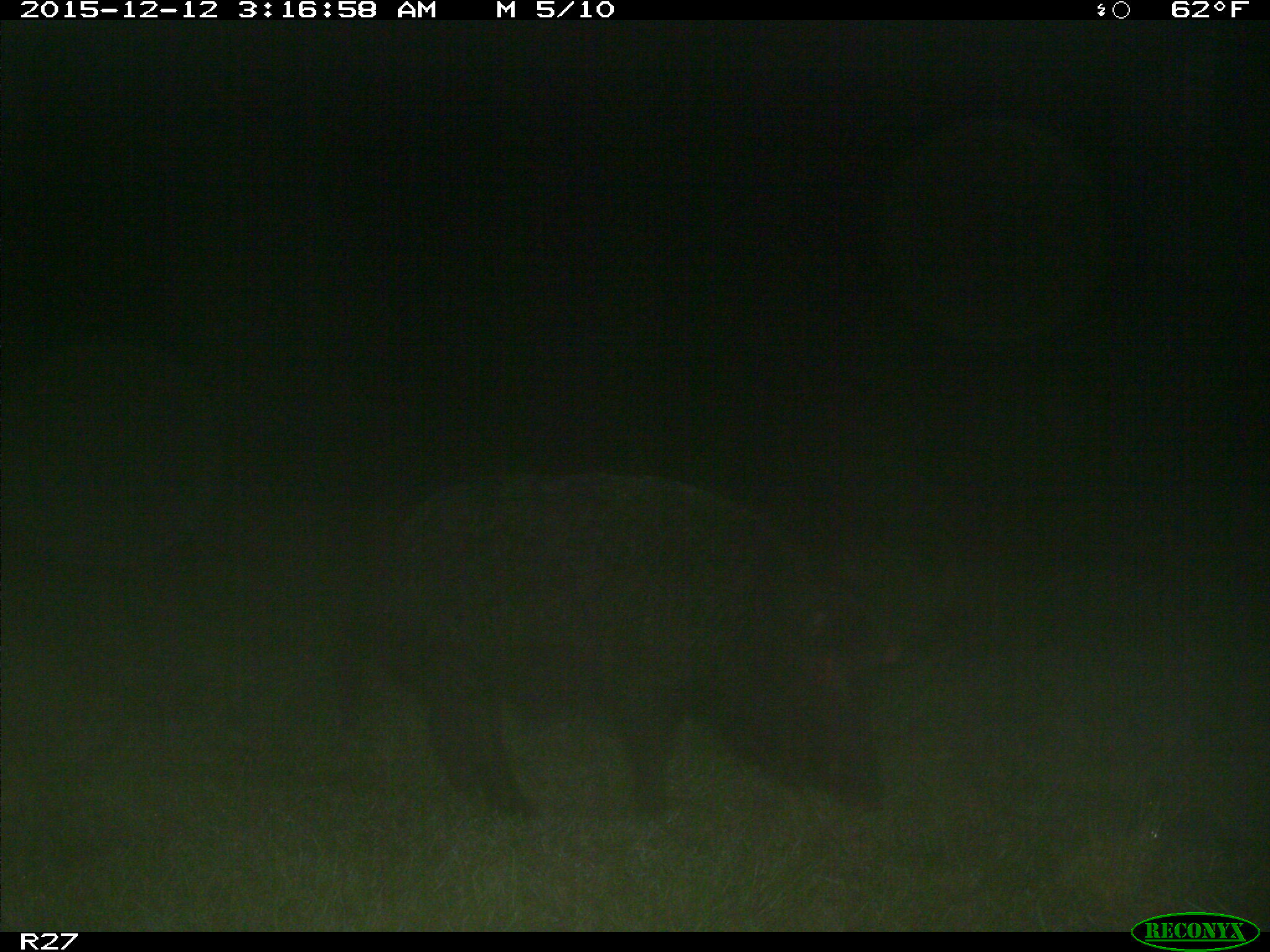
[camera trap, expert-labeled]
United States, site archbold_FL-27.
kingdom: Animalia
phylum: Chordata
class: Mammalia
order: Artiodactyla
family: Suidae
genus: Sus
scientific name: Sus scrofa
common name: wild boar